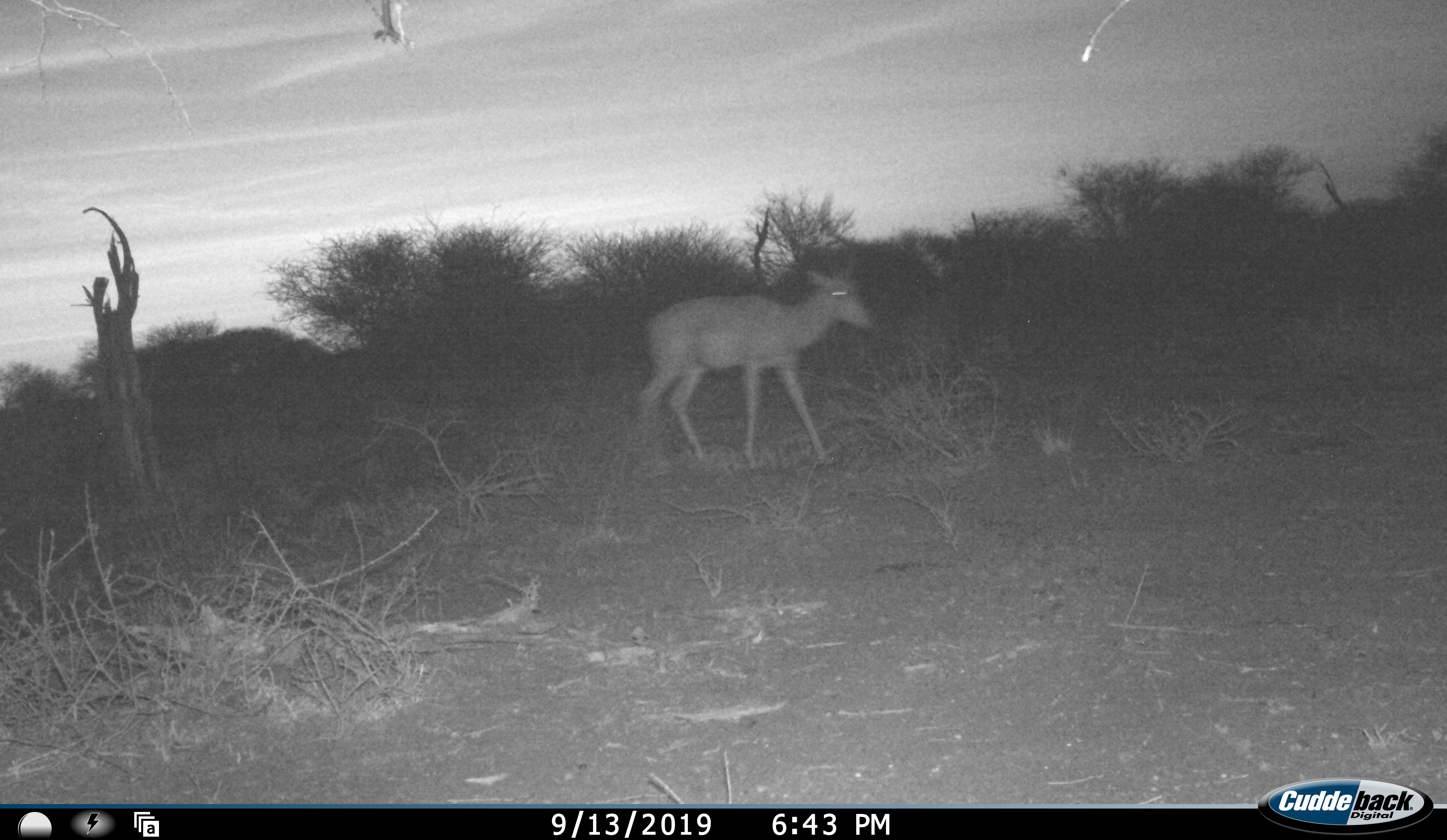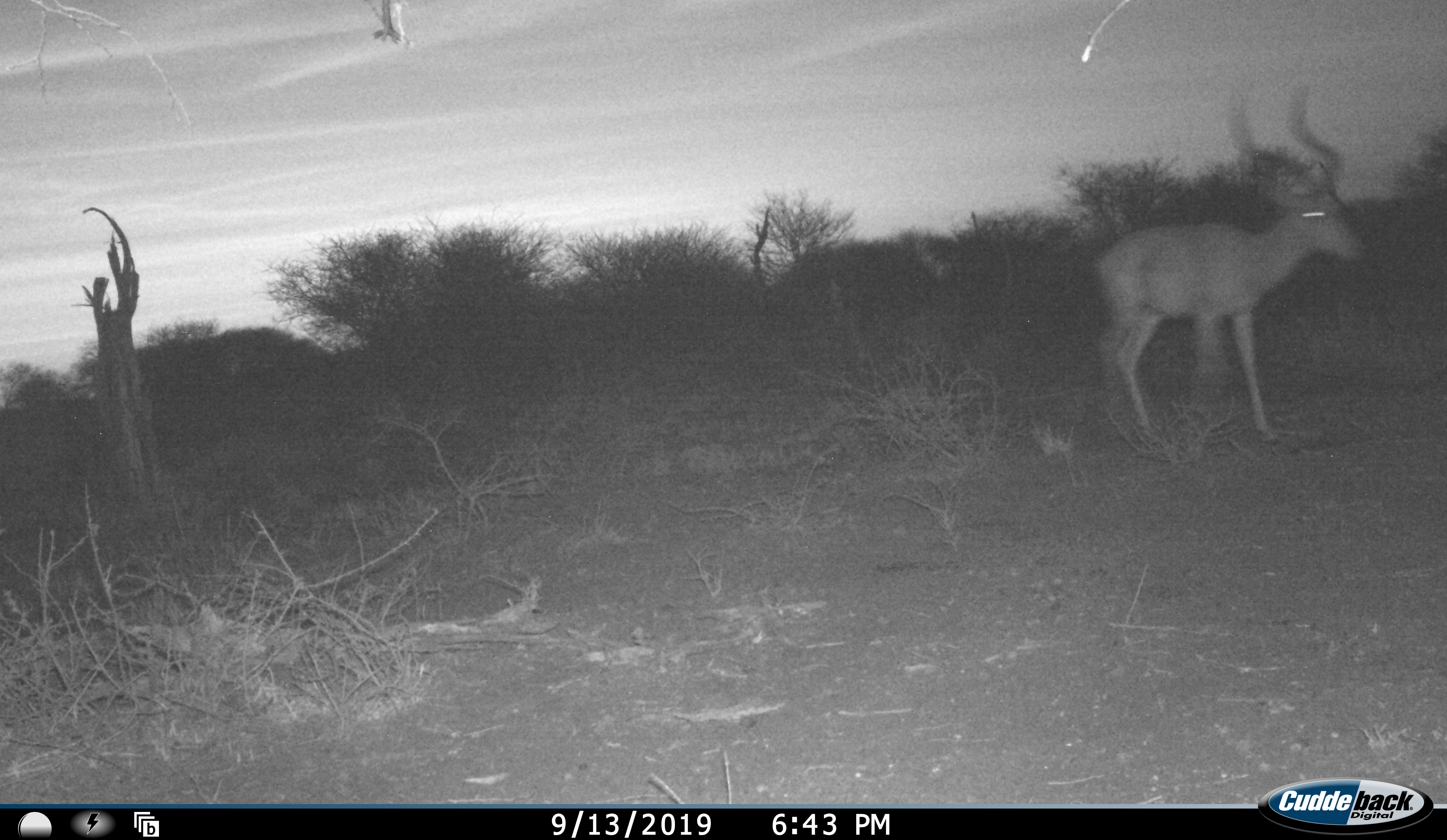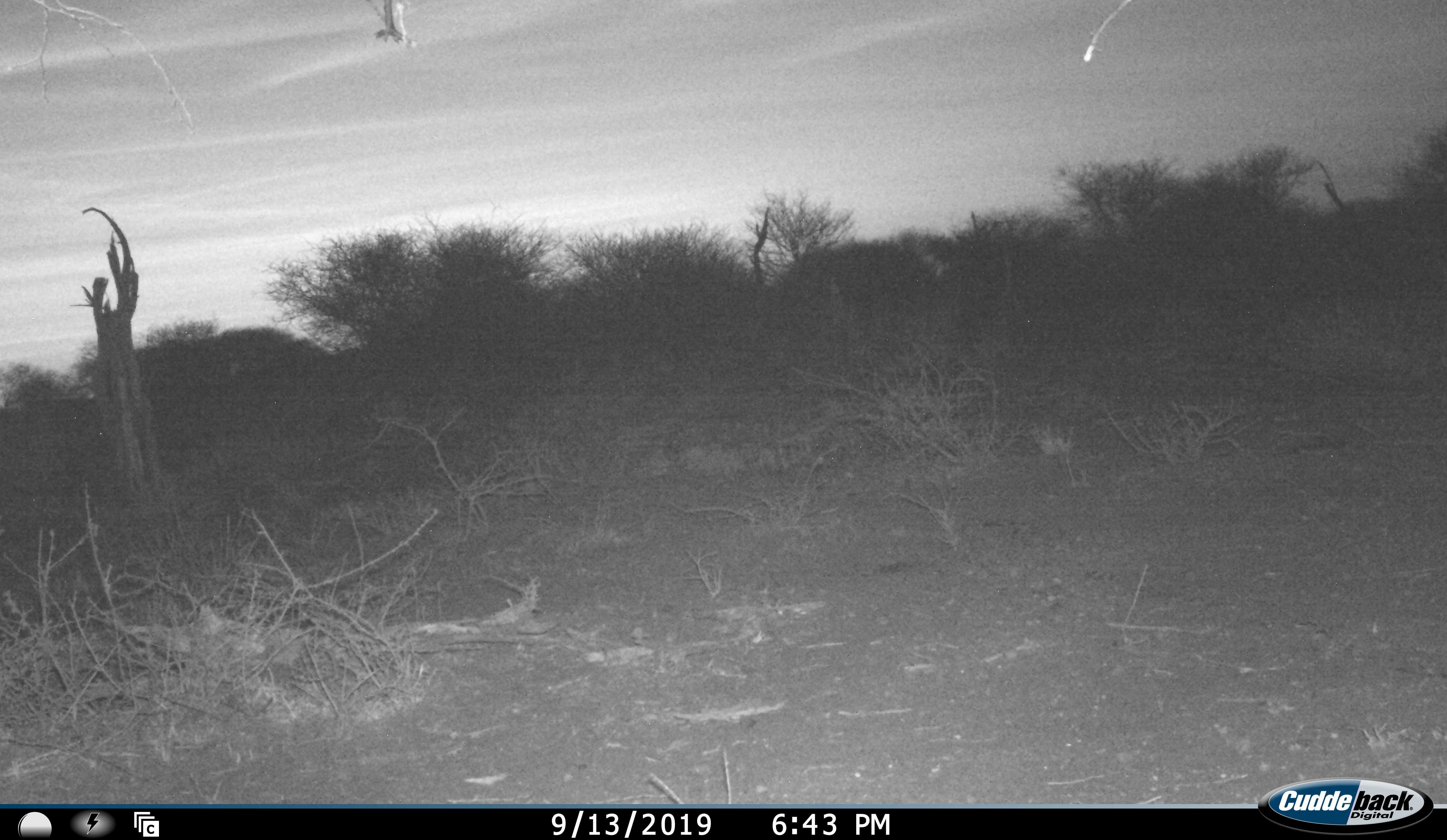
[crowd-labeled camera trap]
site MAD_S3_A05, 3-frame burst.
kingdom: Animalia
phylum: Chordata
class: Mammalia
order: Artiodactyla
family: Bovidae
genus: Aepyceros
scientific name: Aepyceros melampus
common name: impala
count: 1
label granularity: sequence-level